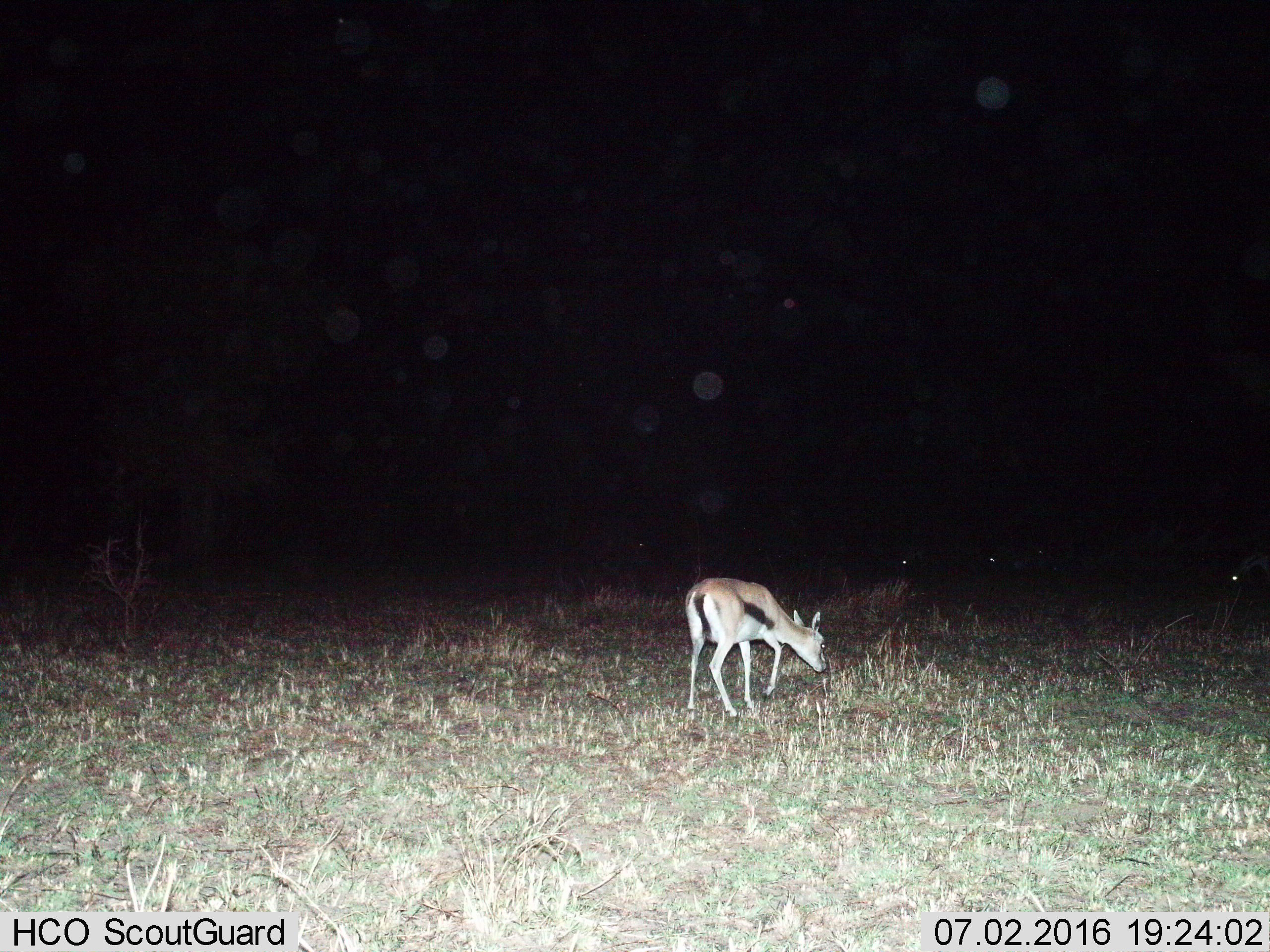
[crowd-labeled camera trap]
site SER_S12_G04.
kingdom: Animalia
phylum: Chordata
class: Mammalia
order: Artiodactyla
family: Bovidae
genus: Eudorcas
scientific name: Eudorcas thomsonii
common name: thomson's gazelle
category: gazellethomsons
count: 1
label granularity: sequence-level